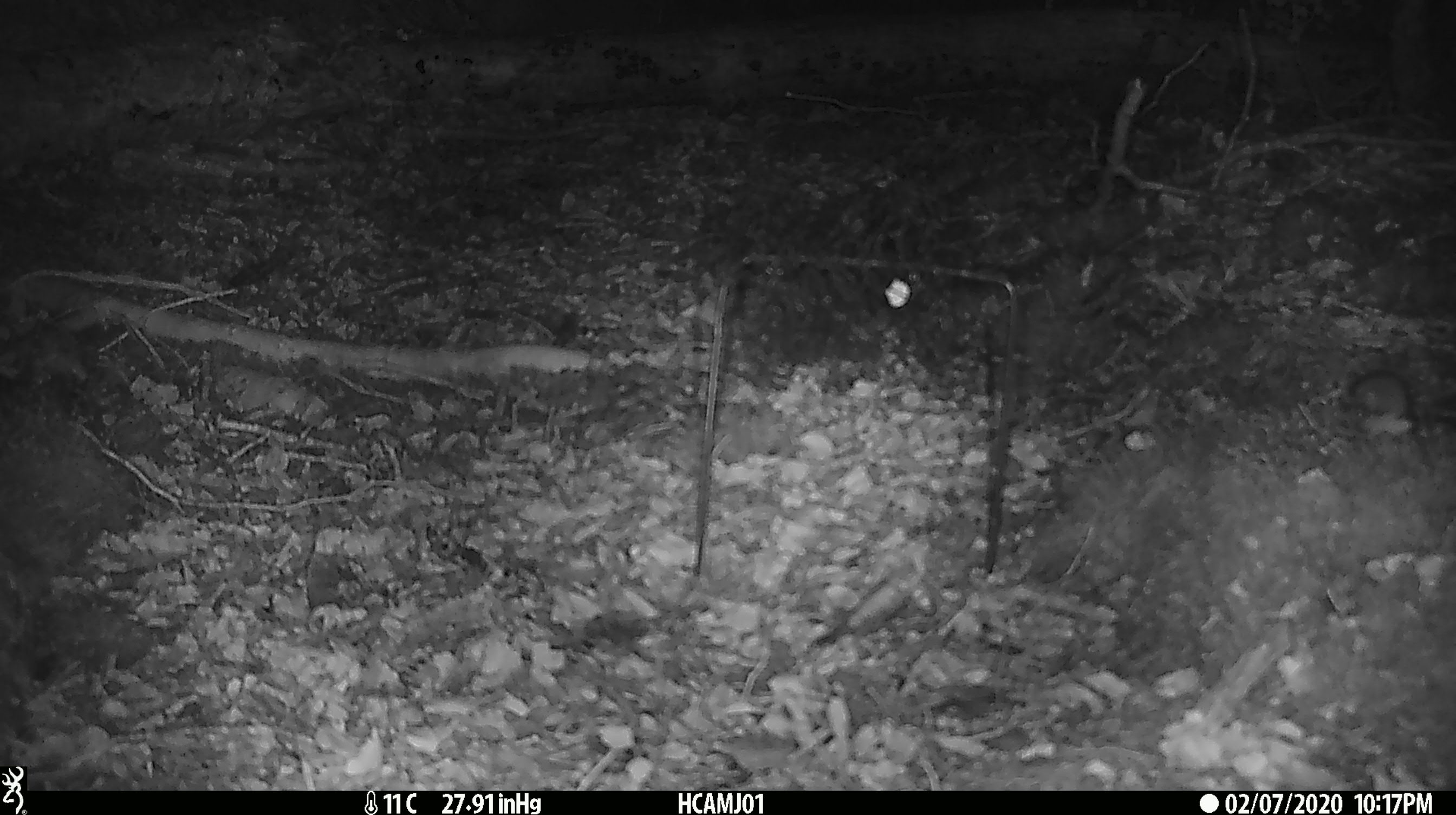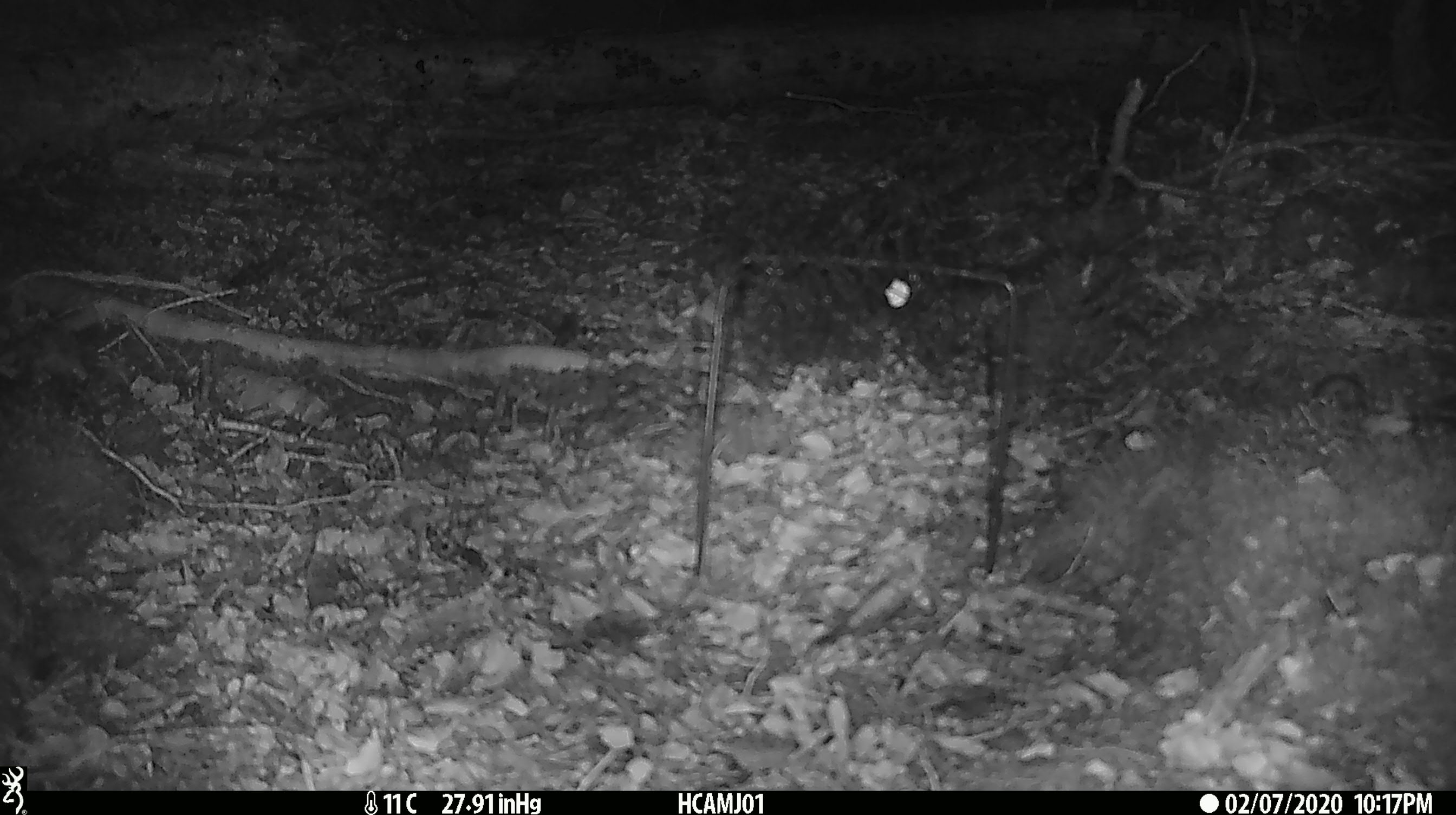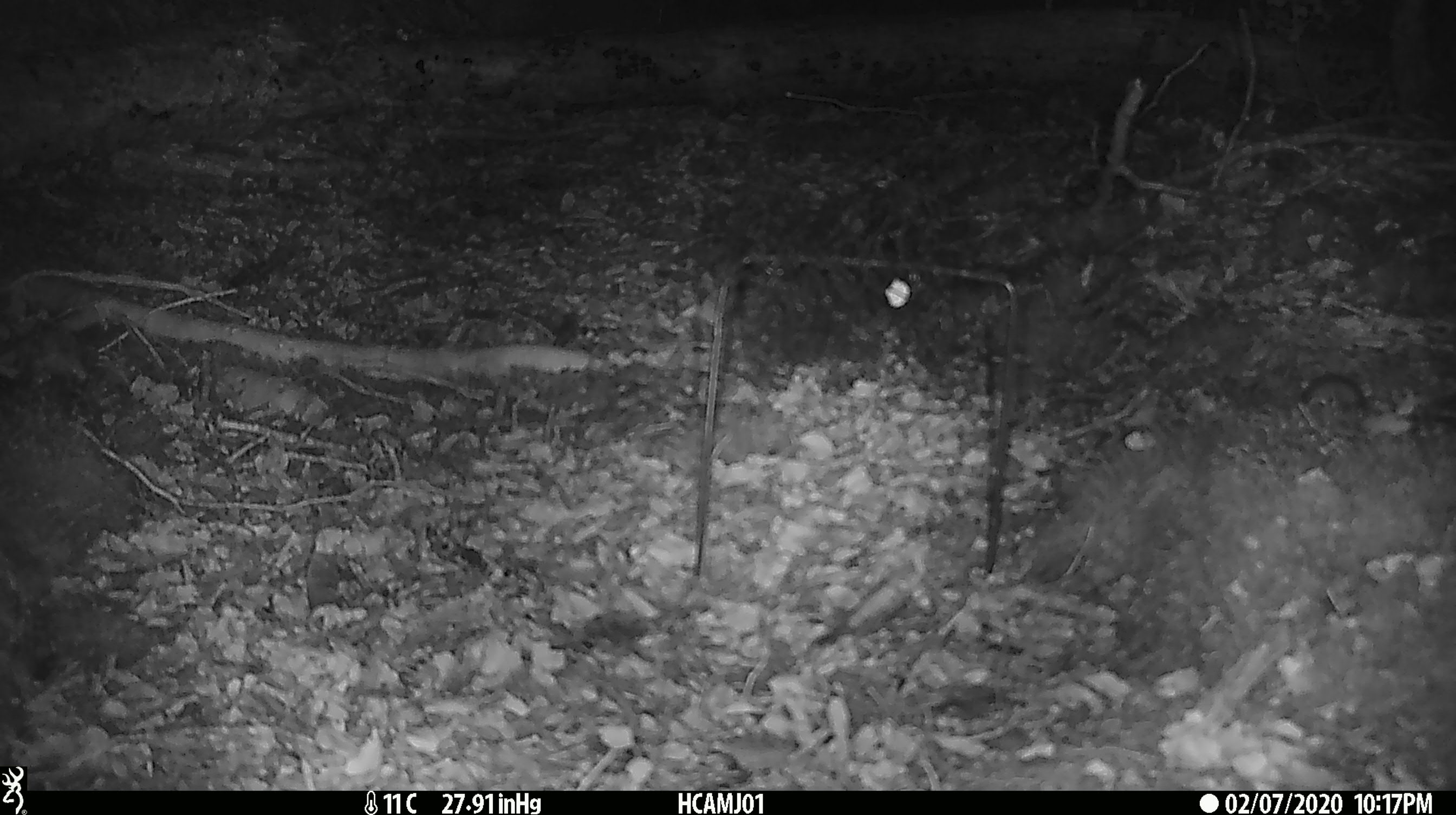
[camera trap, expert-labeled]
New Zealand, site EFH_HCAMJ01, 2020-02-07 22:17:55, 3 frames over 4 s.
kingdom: Animalia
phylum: Chordata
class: Mammalia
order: Rodentia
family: Muridae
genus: Mus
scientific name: Mus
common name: mouse